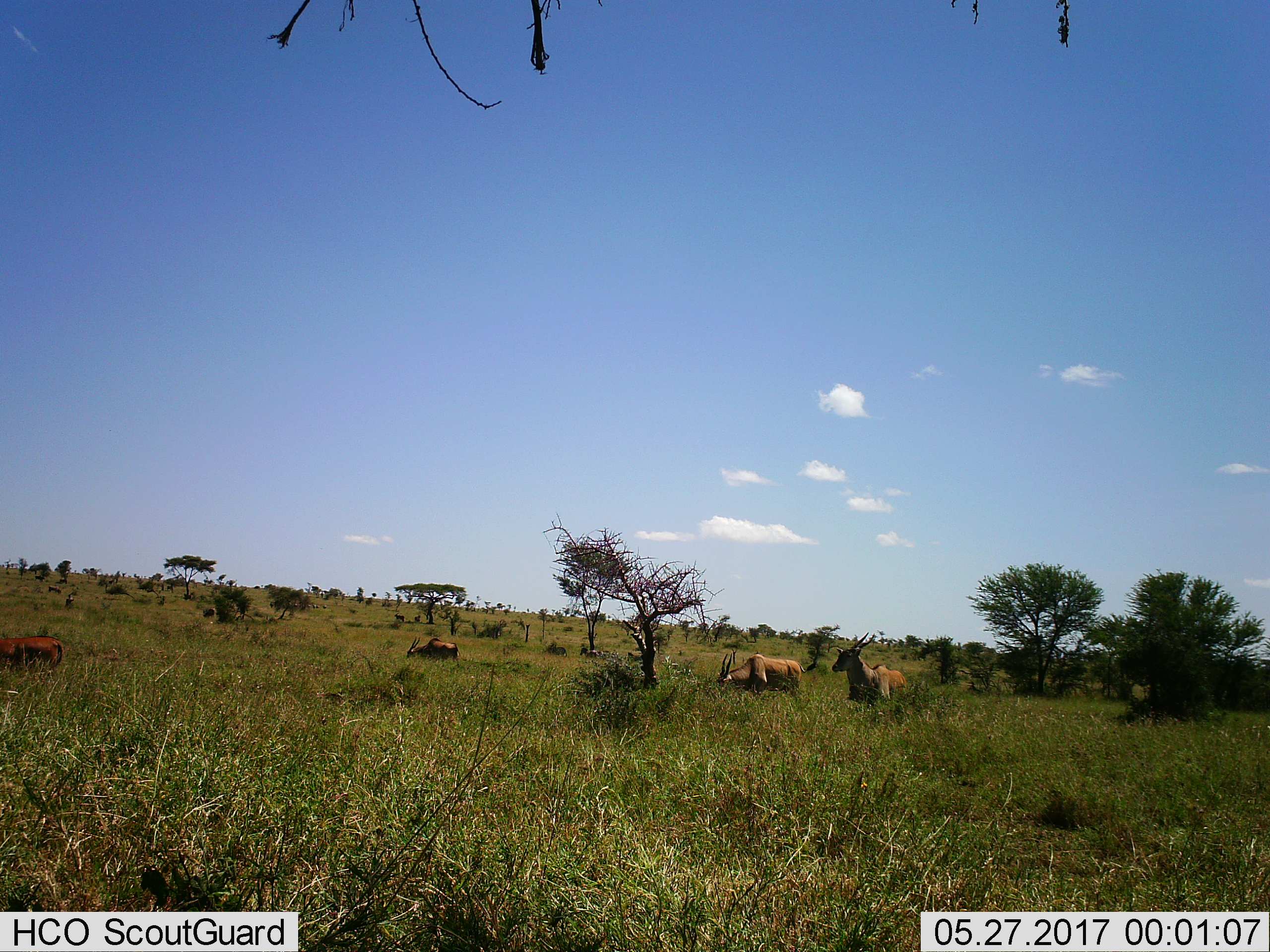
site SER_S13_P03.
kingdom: Animalia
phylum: Chordata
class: Mammalia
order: Artiodactyla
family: Bovidae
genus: Tragelaphus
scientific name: Tragelaphus oryx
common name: eland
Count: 4.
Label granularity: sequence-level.